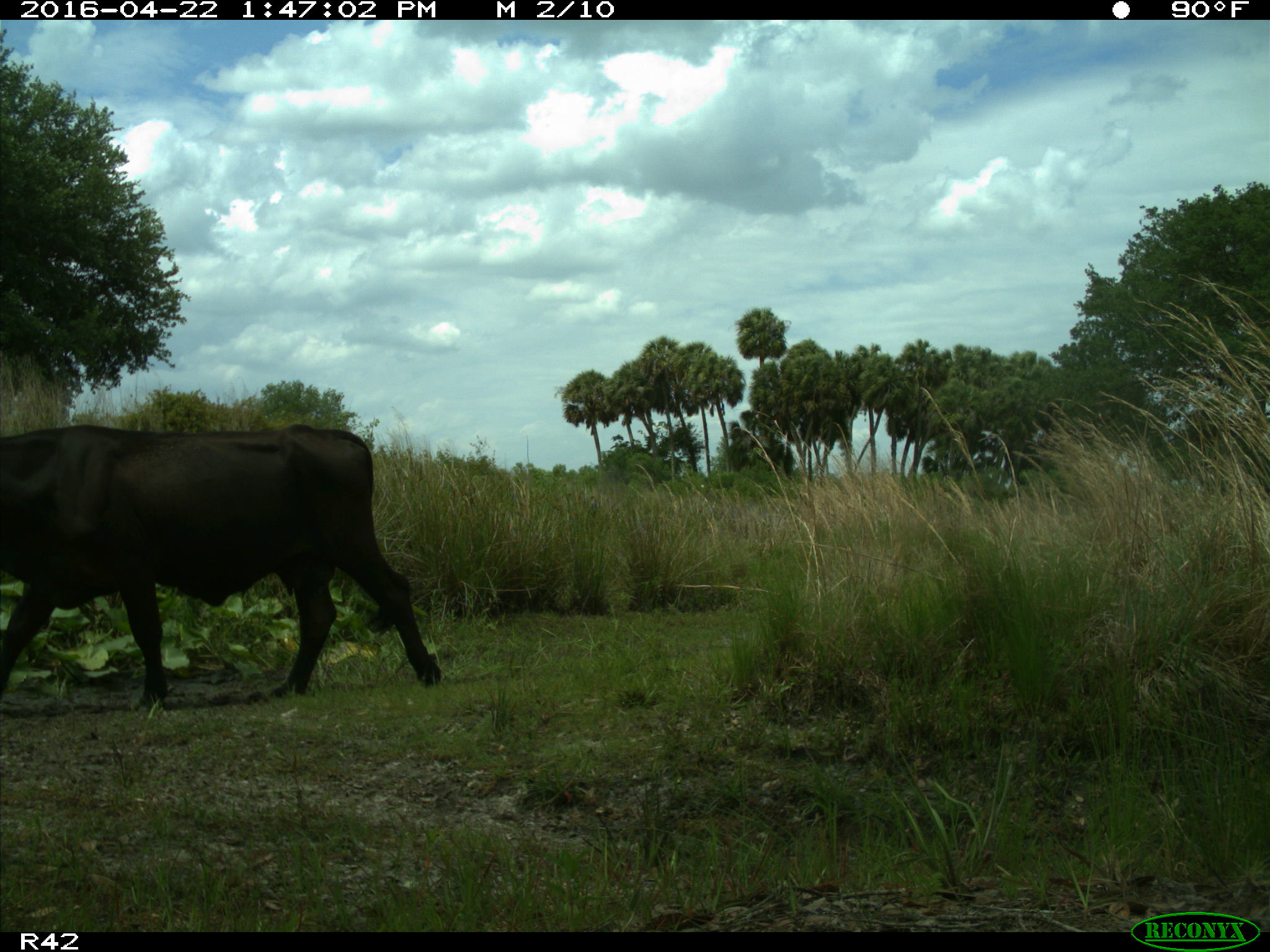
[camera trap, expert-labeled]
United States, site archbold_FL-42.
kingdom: Animalia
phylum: Chordata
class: Mammalia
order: Artiodactyla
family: Bovidae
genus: Bos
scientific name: Bos taurus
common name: domestic cow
Bos taurus (domestic cow).